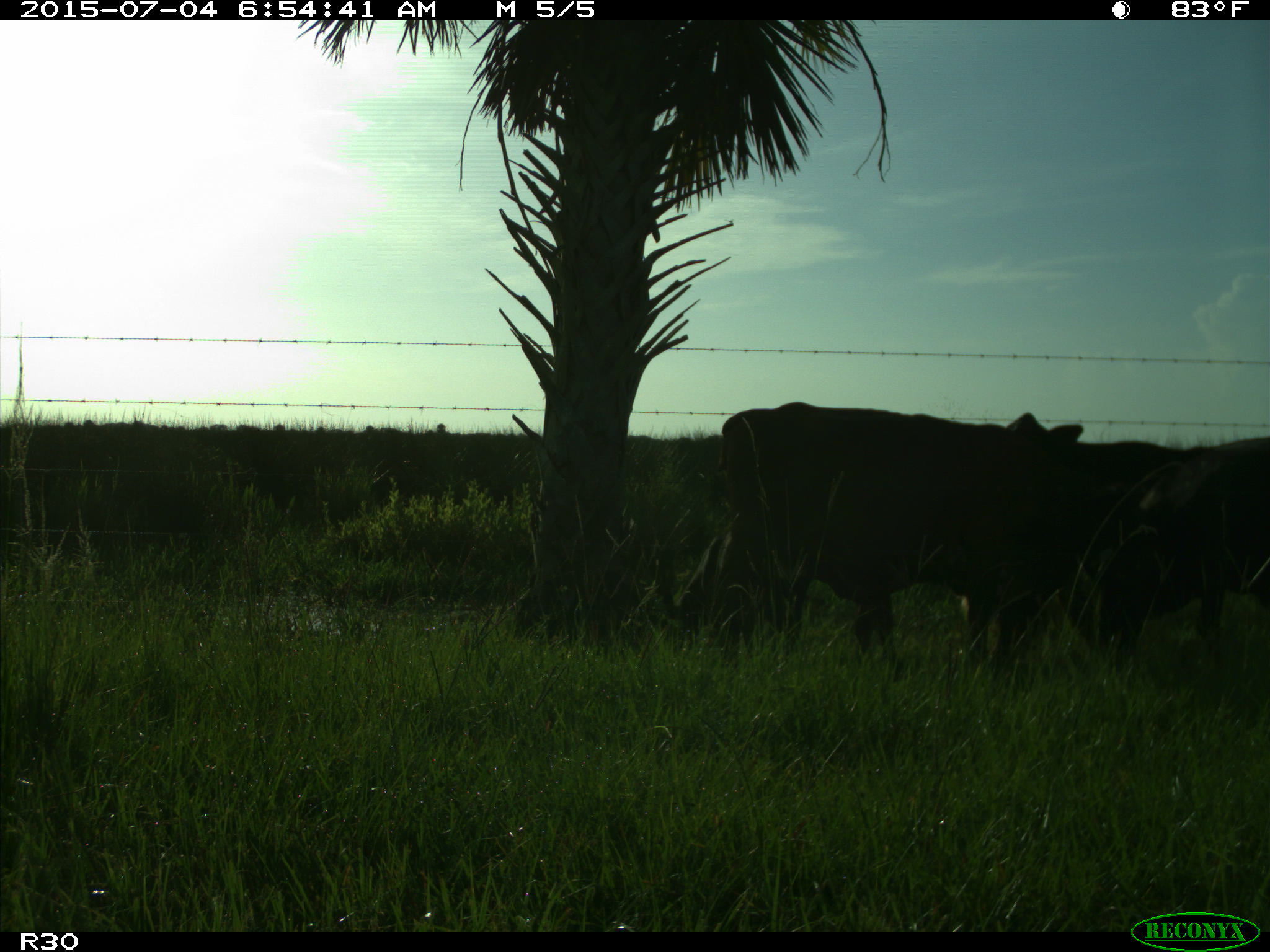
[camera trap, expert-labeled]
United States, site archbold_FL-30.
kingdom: Animalia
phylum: Chordata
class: Mammalia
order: Artiodactyla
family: Bovidae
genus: Bos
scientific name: Bos taurus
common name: domestic cow